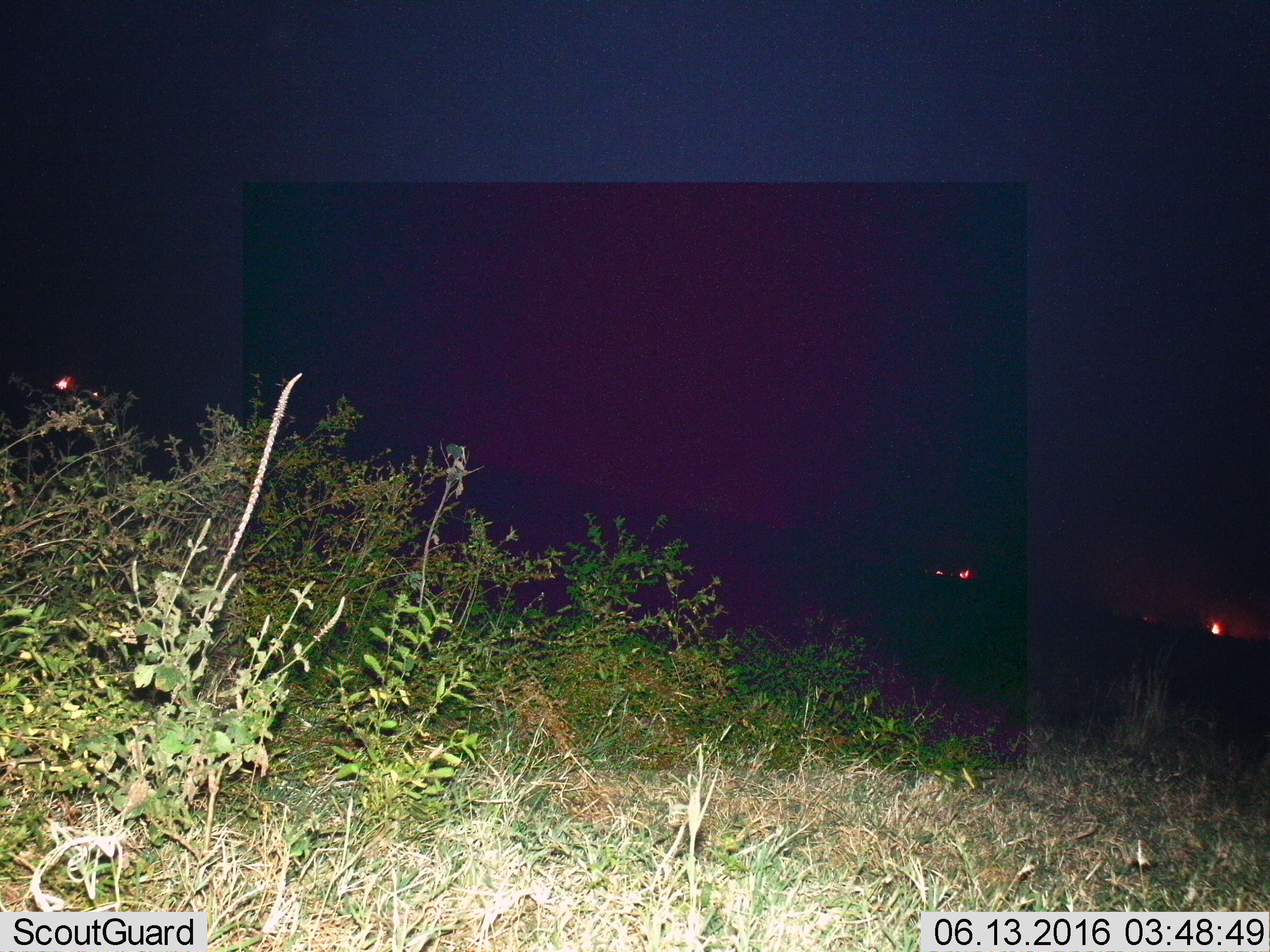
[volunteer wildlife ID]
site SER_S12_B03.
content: unidentified animal